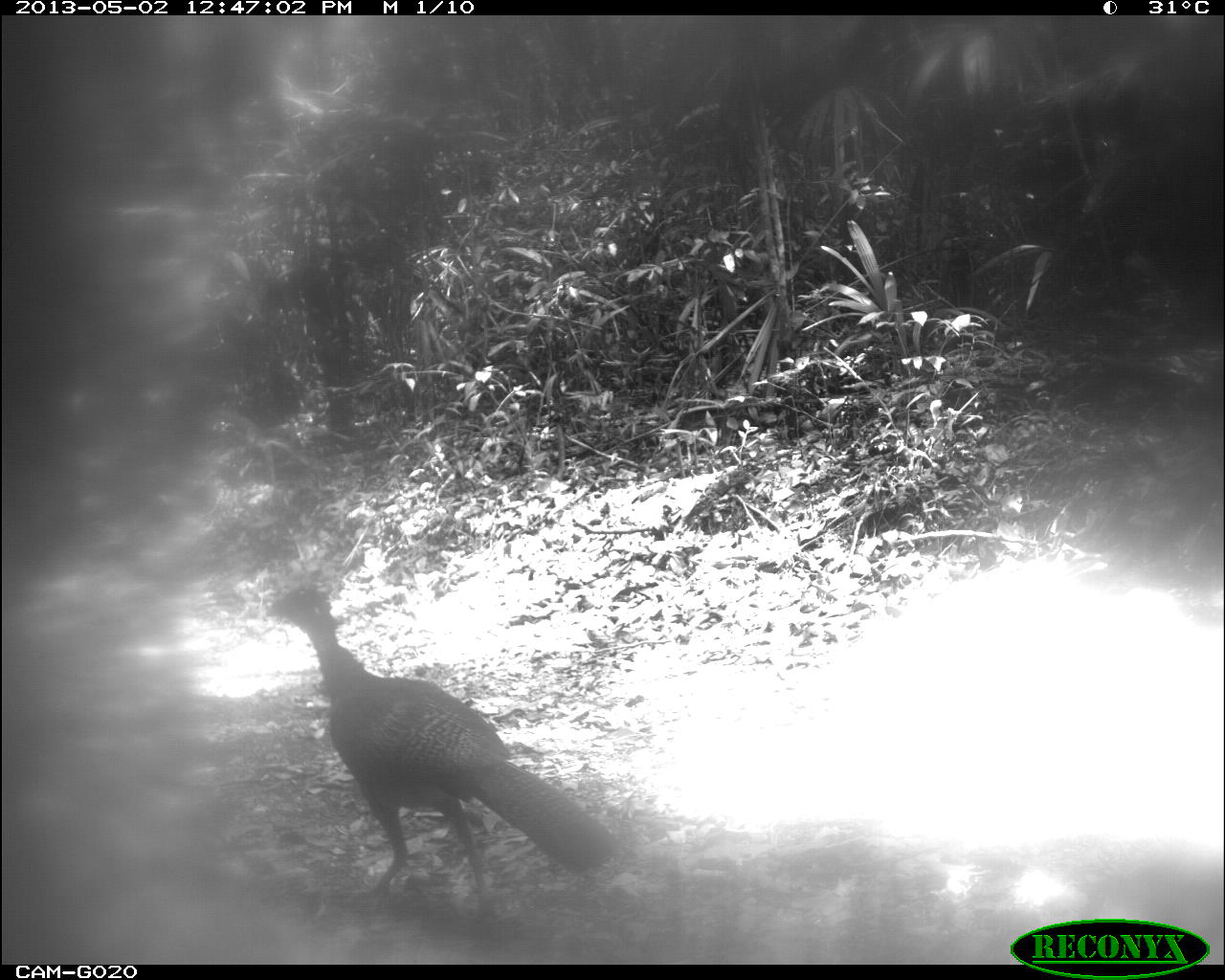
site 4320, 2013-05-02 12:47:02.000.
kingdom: Animalia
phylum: Chordata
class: Aves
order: Galliformes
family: Cracidae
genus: Crax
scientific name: Crax rubra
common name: great curassow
Crax rubra (great curassow), count 1, sex female.